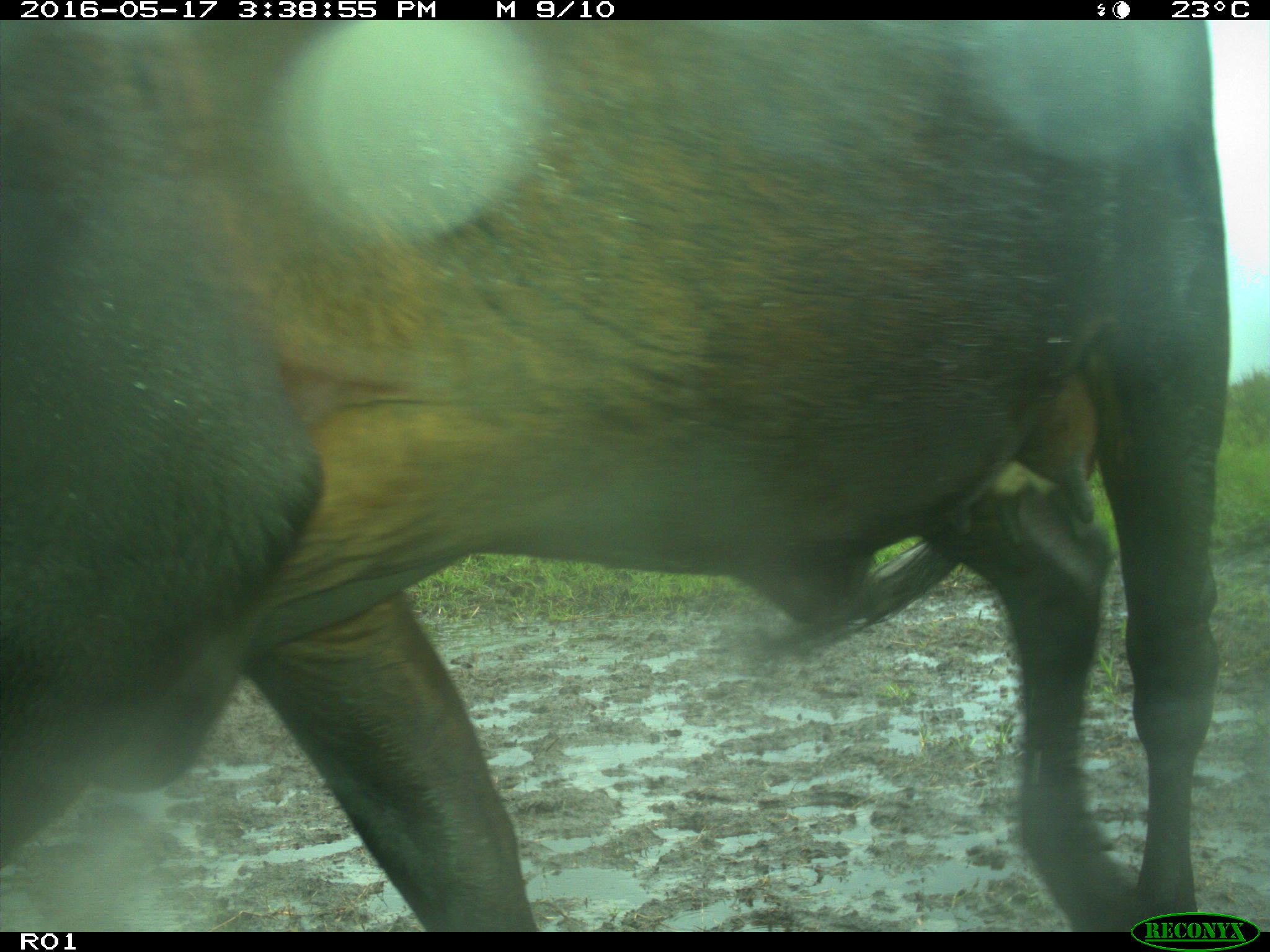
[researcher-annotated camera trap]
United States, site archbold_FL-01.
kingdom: Animalia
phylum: Chordata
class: Mammalia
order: Artiodactyla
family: Bovidae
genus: Bos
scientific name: Bos taurus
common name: domestic cow